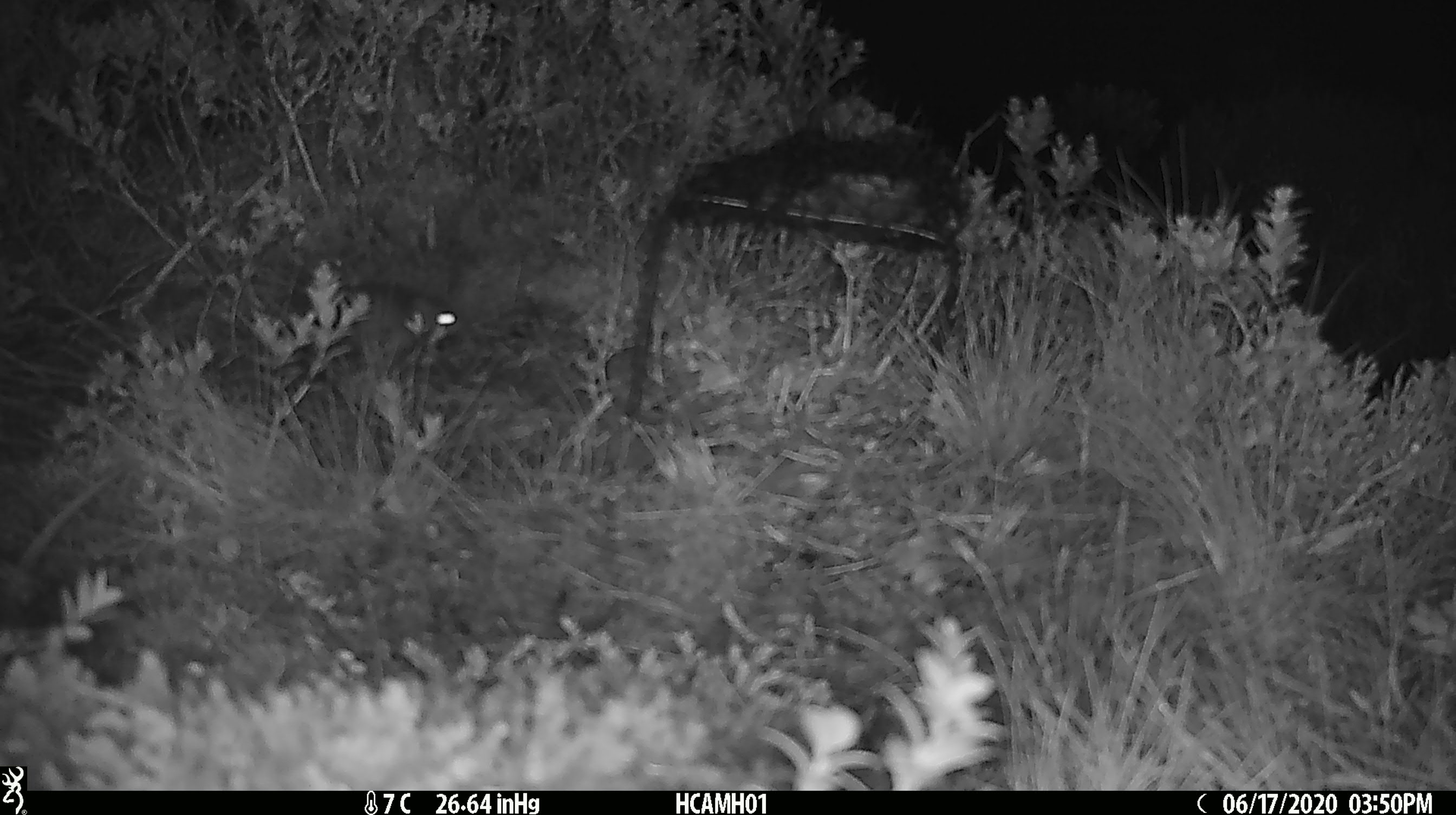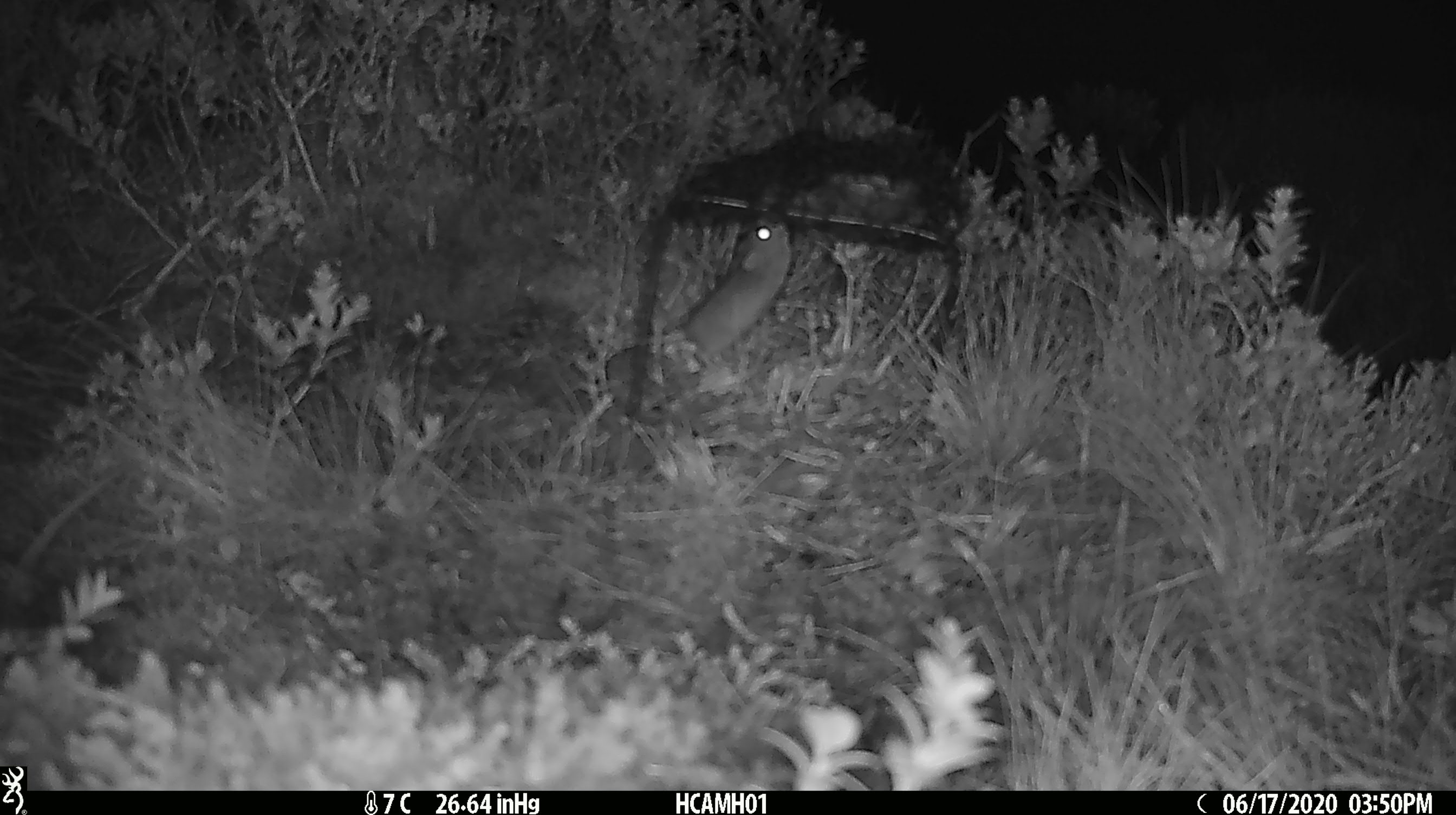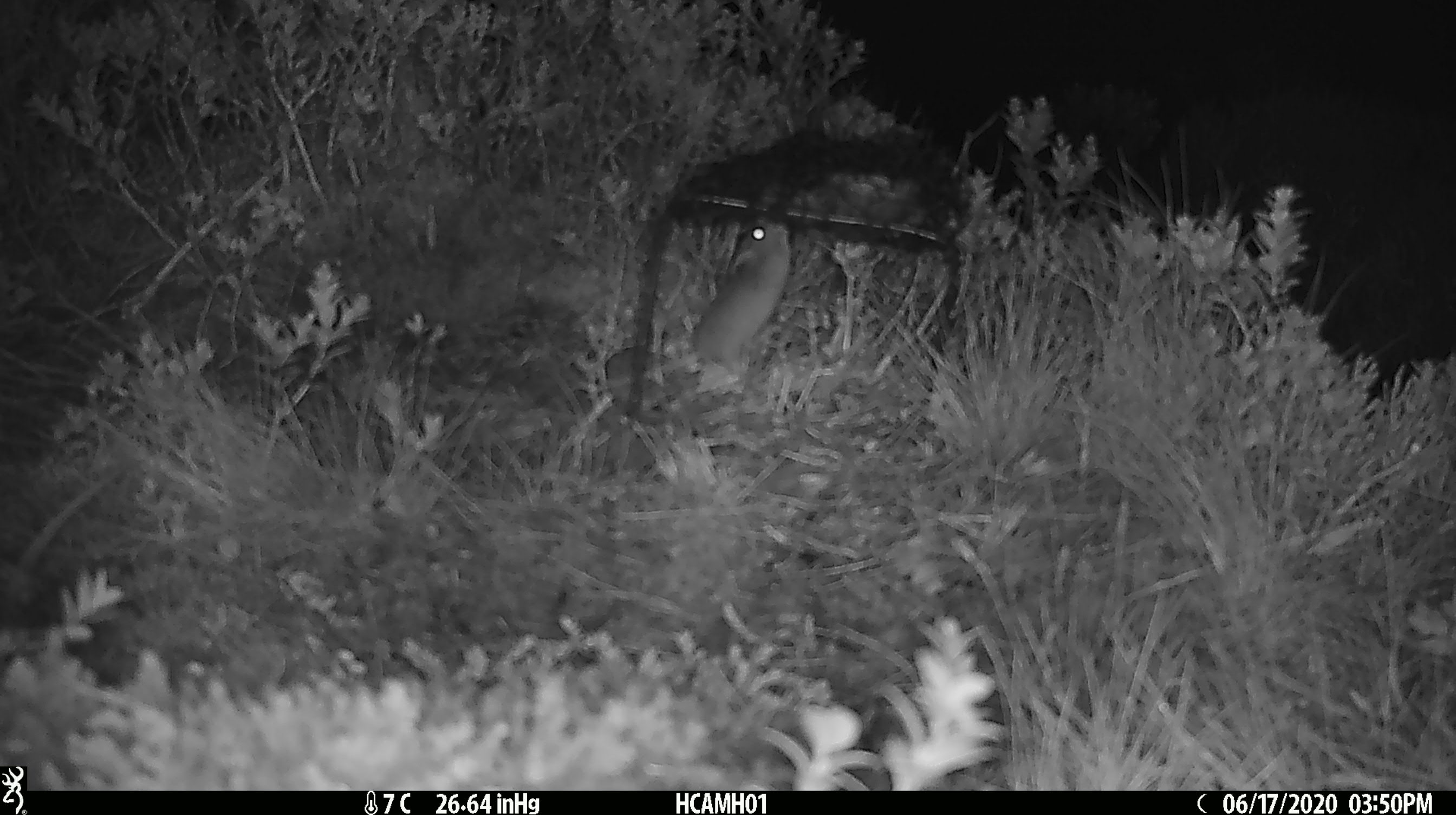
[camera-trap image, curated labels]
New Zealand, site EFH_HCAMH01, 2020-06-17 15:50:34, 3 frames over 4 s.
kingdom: Animalia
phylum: Chordata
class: Mammalia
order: Rodentia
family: Muridae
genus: Mus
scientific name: Mus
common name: mouse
Mouse (Mus).